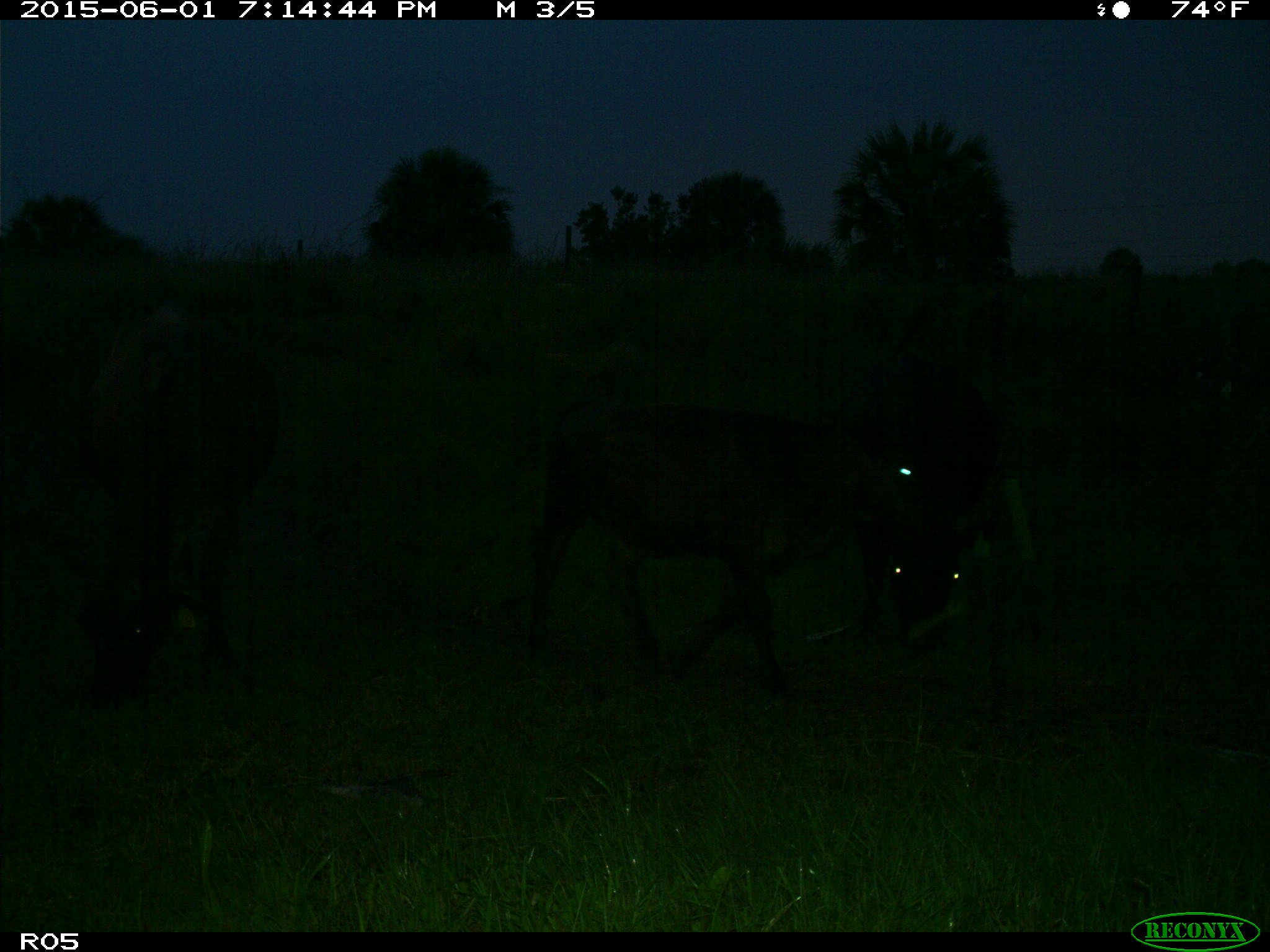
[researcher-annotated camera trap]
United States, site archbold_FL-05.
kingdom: Animalia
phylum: Chordata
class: Mammalia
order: Artiodactyla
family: Bovidae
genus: Bos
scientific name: Bos taurus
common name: domestic cow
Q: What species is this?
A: Bos taurus (domestic cow).